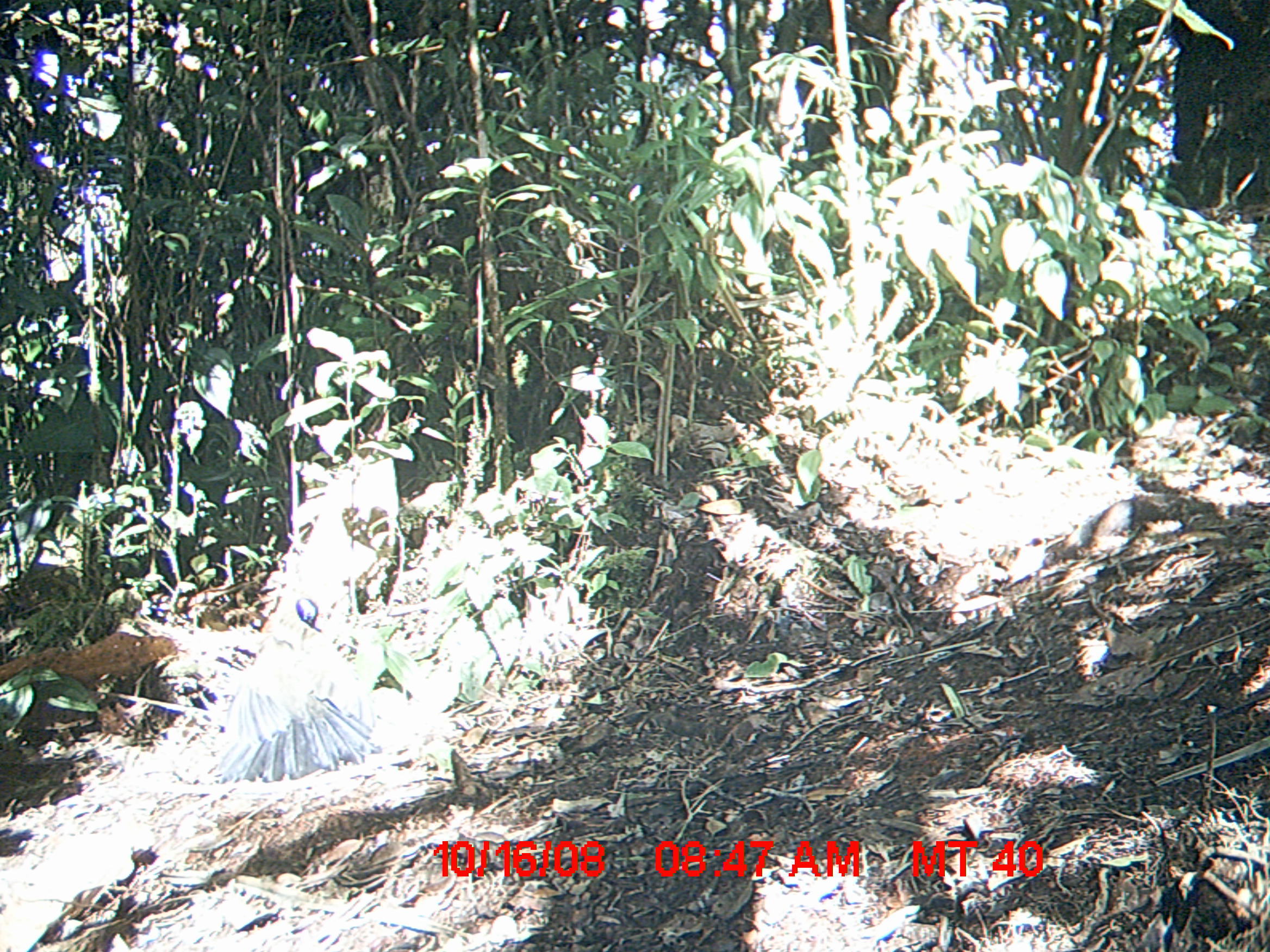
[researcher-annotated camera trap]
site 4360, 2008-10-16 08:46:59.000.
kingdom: Animalia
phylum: Chordata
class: Aves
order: Cuculiformes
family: Cuculidae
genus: Coua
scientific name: Coua serriana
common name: red-breasted coua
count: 2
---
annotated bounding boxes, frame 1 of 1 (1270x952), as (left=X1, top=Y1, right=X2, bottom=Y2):
coua serriana: (left=217, top=595, right=382, bottom=784)